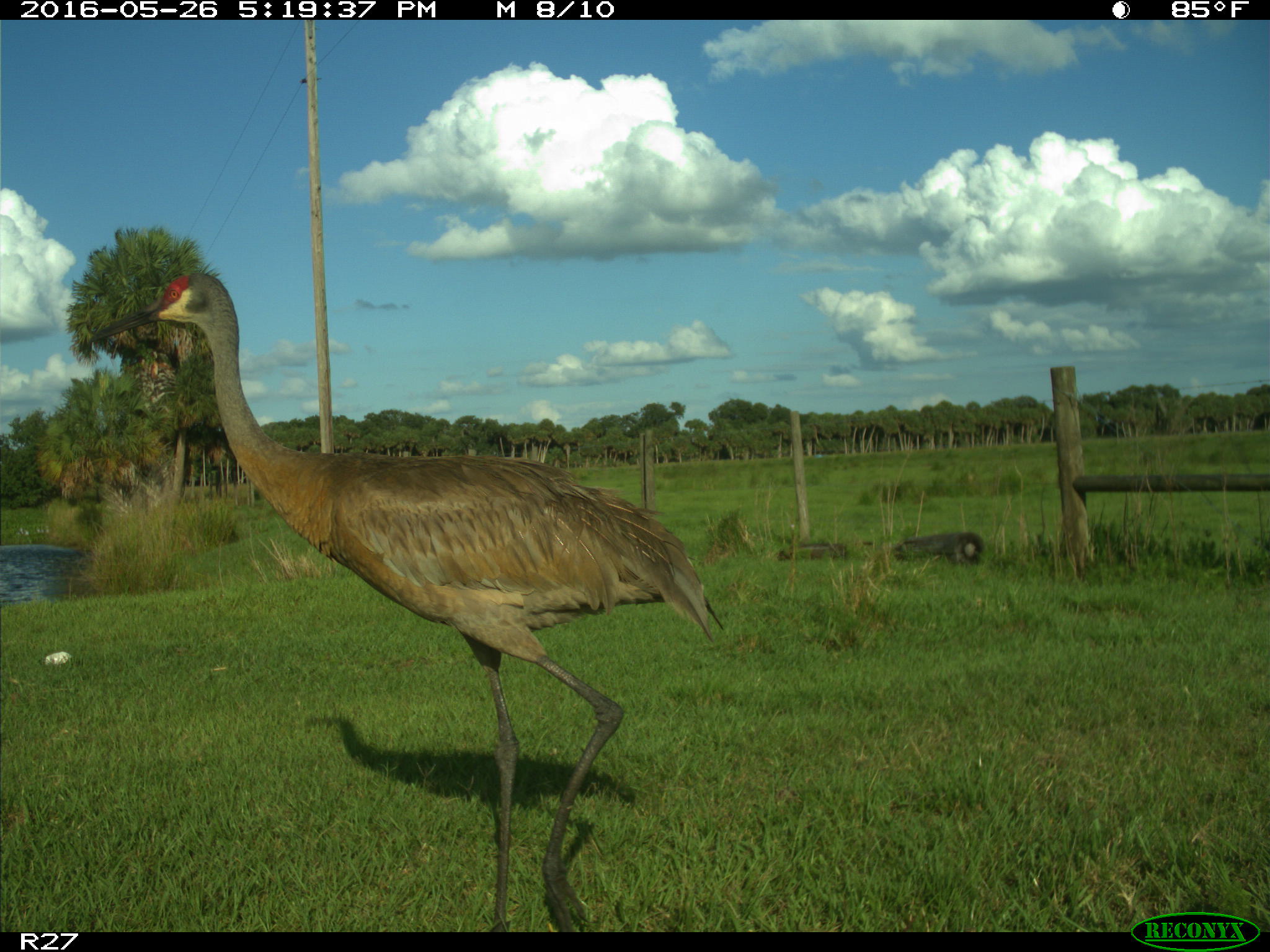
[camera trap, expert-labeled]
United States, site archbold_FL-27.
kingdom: Animalia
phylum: Chordata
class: Aves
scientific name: Aves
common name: birds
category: unidentified bird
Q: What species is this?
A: Unidentified bird (birds) (Aves).